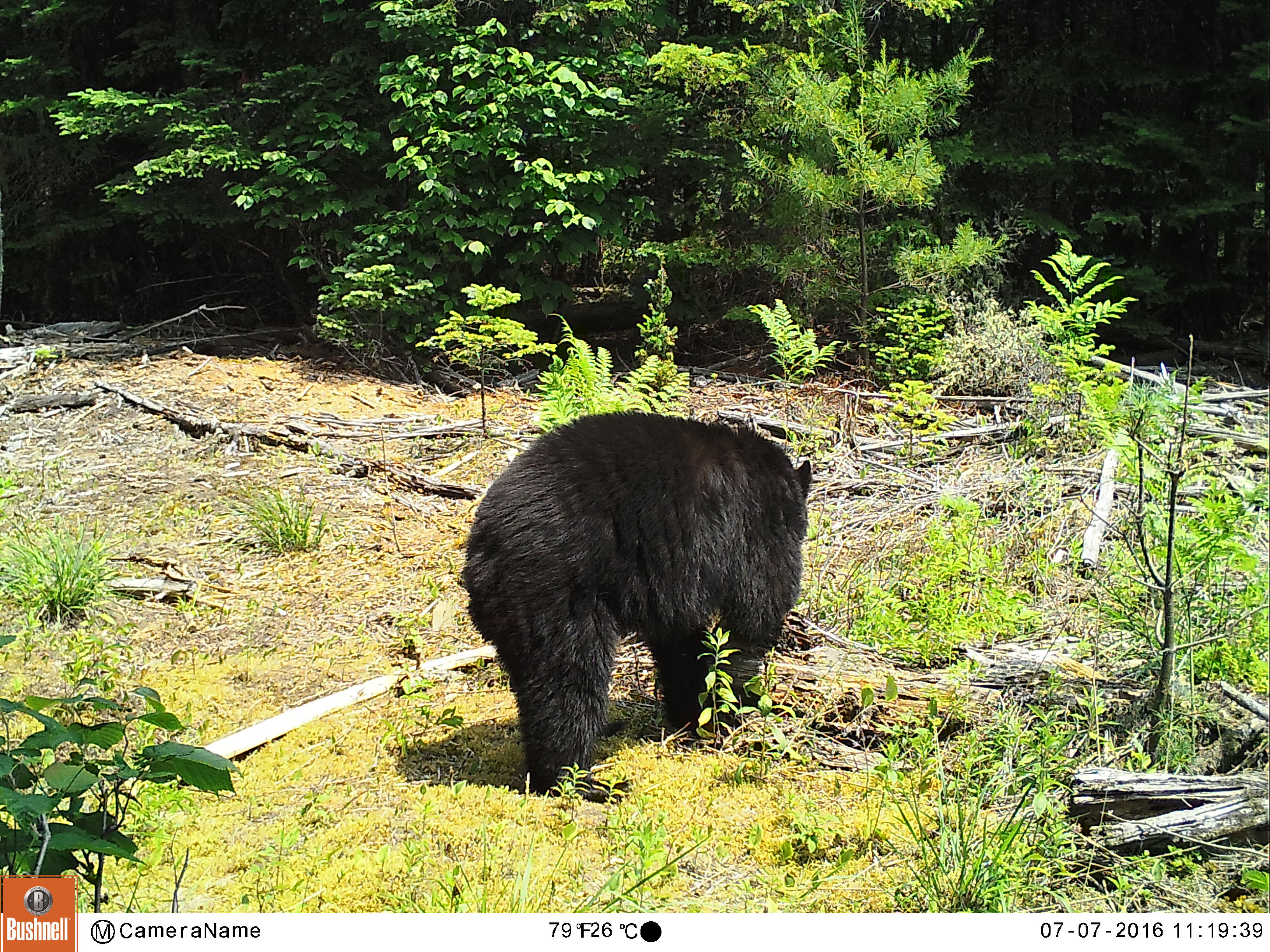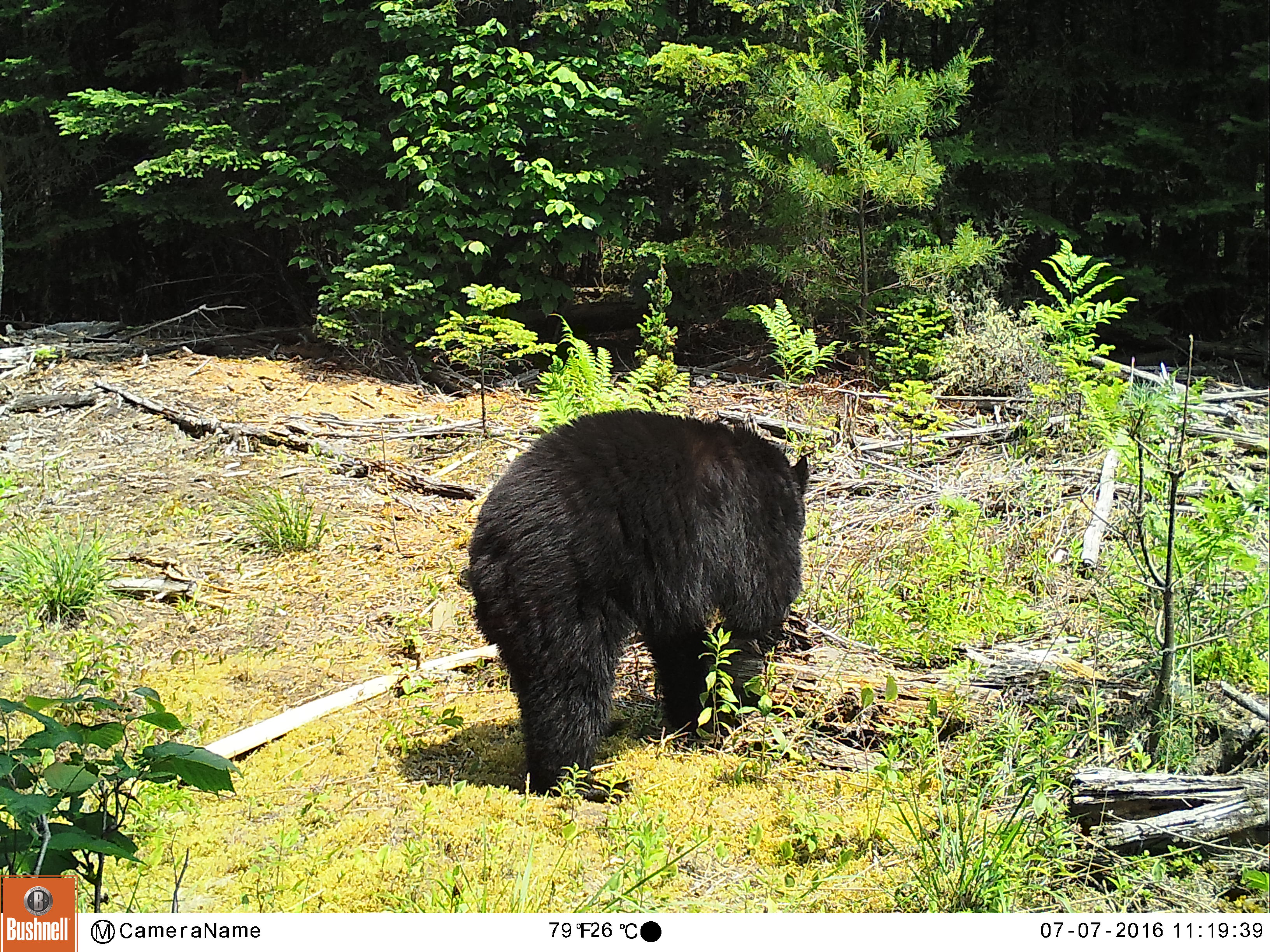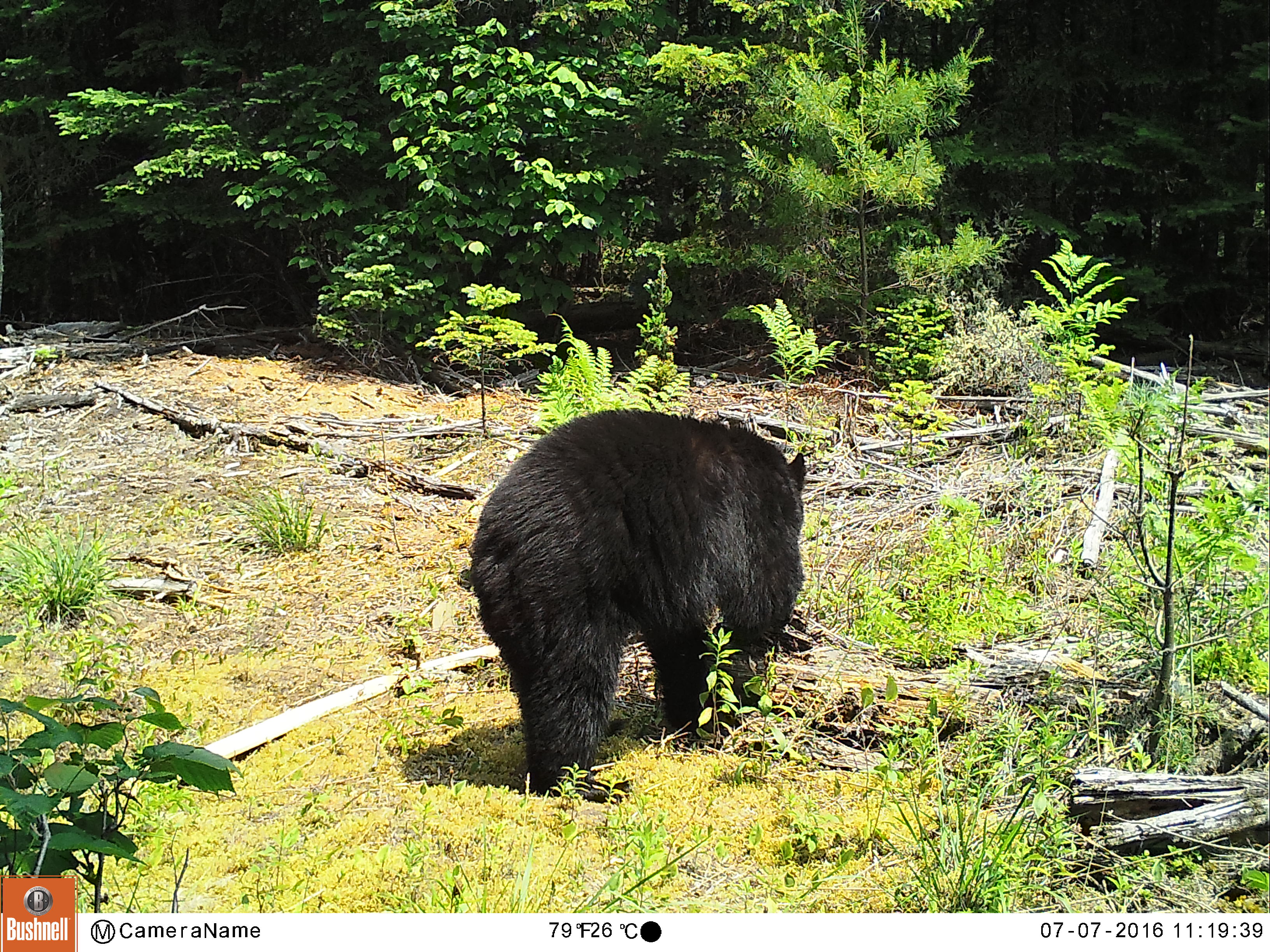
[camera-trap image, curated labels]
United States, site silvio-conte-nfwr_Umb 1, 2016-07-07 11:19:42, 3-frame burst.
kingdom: Animalia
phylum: Chordata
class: Mammalia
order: Carnivora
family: Ursidae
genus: Ursus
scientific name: Ursus americanus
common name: black bear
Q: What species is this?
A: Black bear (Ursus americanus).